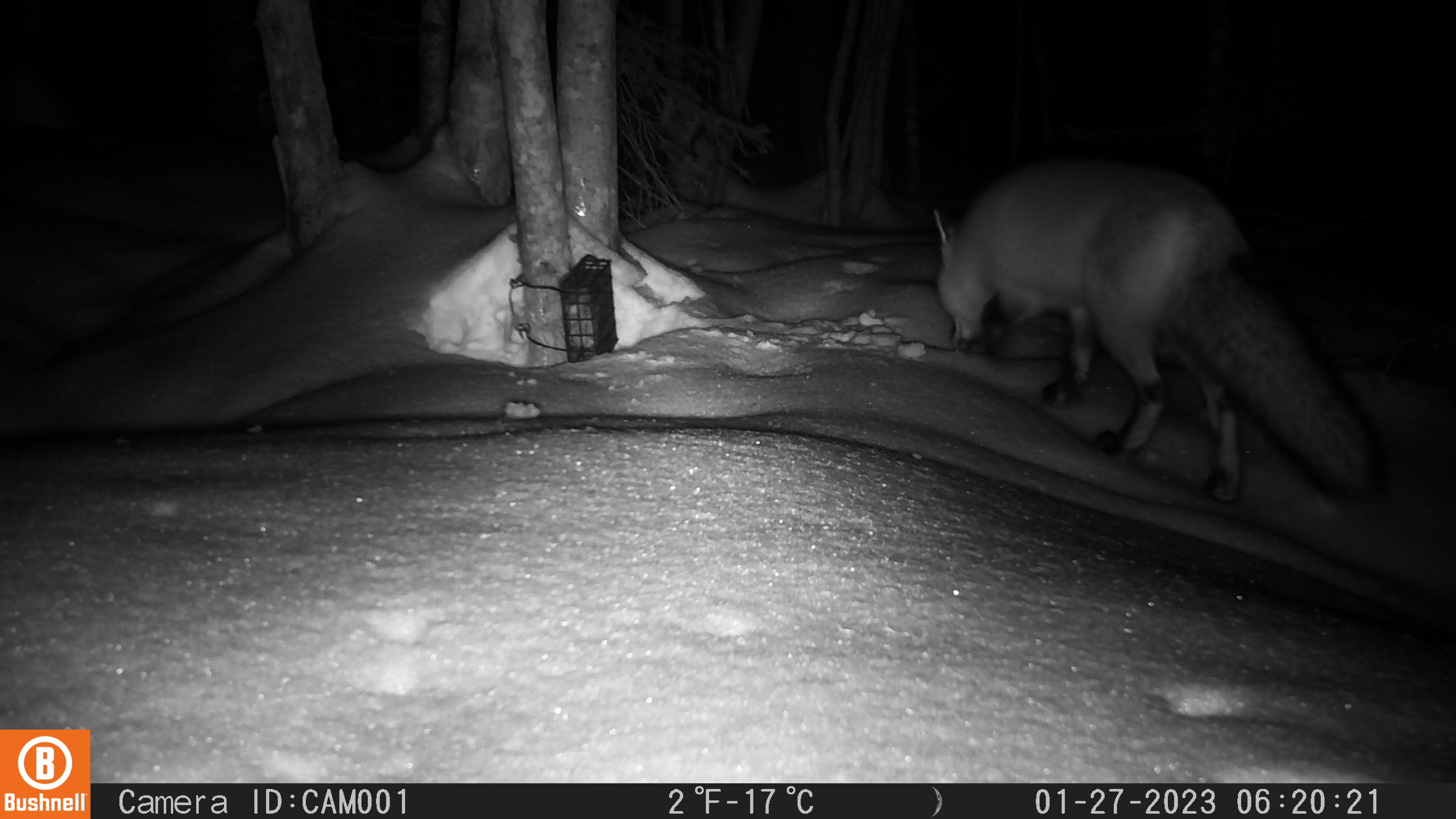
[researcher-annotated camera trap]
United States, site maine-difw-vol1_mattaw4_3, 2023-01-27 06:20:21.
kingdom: Animalia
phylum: Chordata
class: Mammalia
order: Carnivora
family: Canidae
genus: Vulpes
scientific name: Vulpes vulpes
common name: red fox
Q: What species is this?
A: Red fox (Vulpes vulpes).